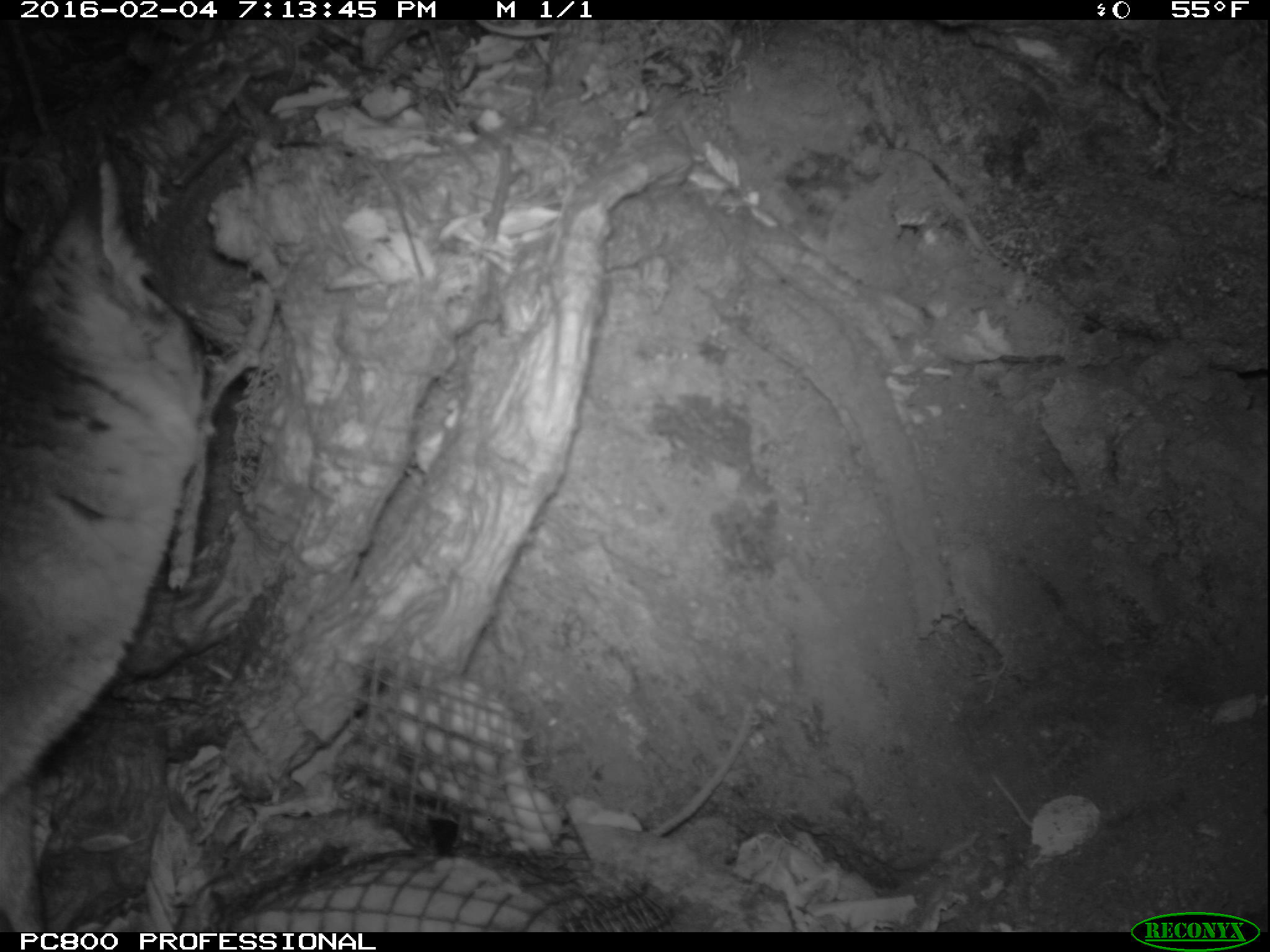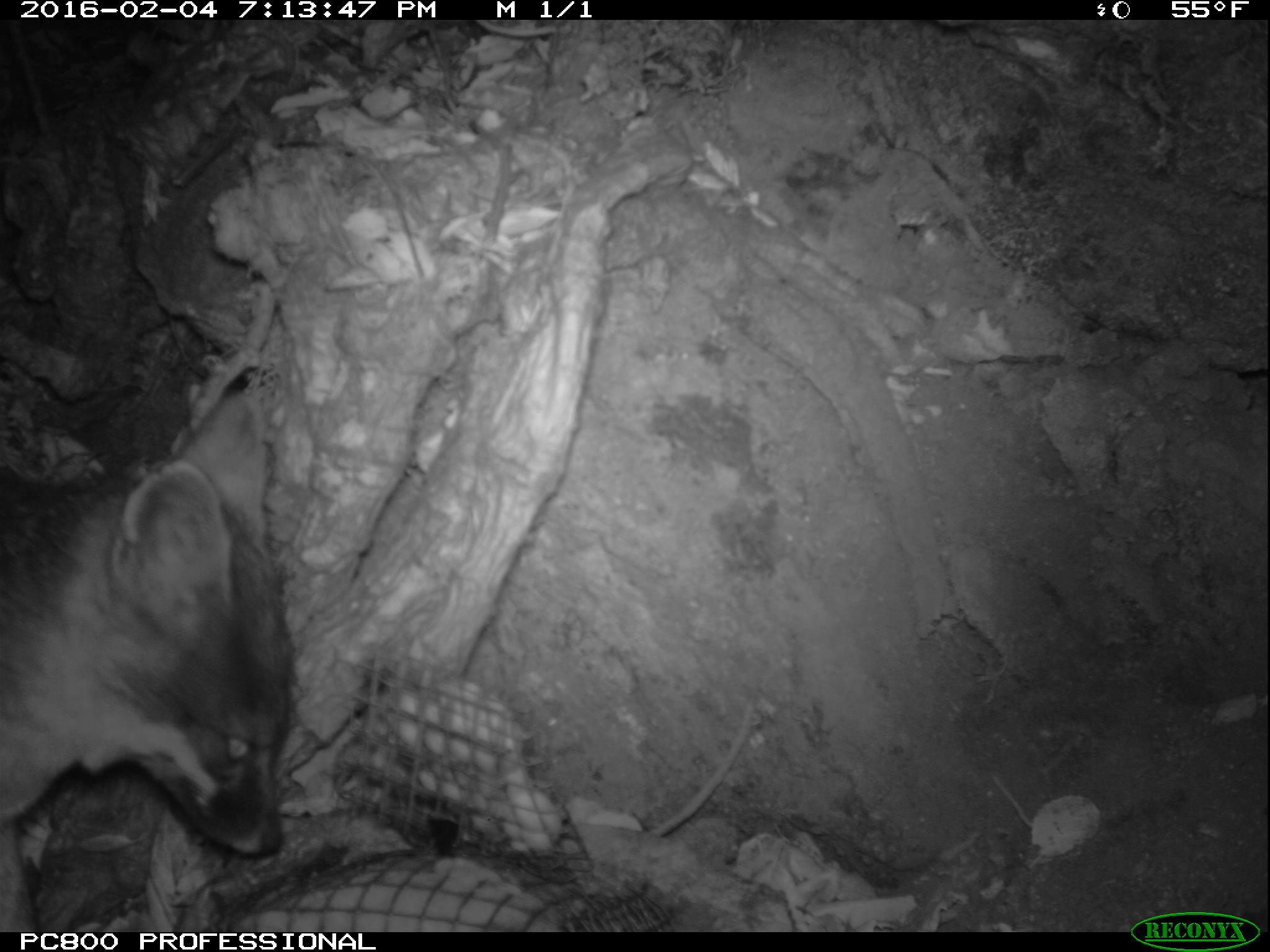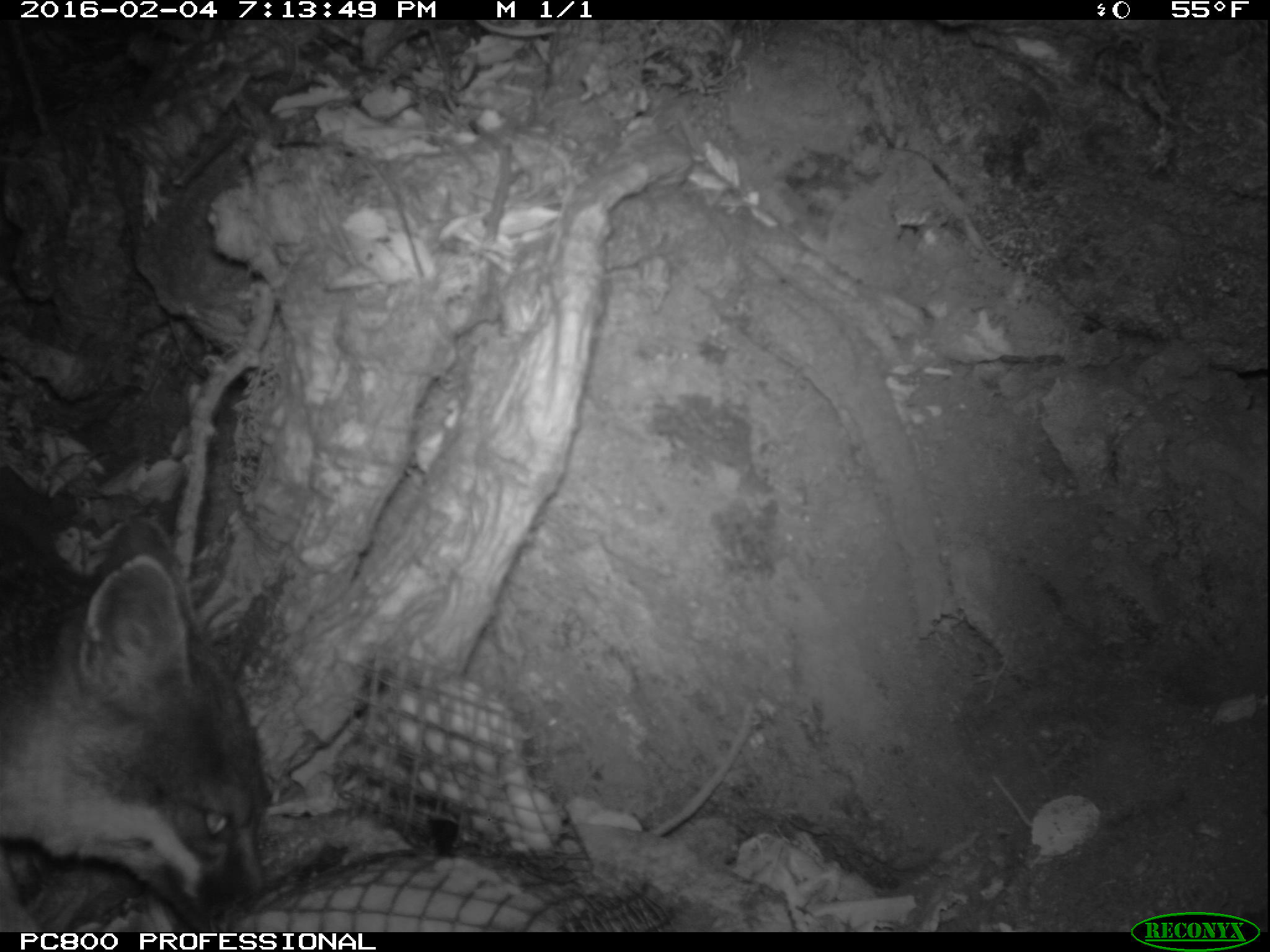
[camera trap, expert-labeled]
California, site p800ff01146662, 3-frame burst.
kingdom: Animalia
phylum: Chordata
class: Mammalia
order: Carnivora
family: Canidae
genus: Urocyon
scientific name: Urocyon littoralis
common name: island fox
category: fox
Fox (island fox) (Urocyon littoralis).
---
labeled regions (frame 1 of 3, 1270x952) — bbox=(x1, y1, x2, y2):
fox: bbox=(0, 159, 204, 931)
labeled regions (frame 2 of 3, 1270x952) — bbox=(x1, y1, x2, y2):
fox: bbox=(1, 390, 296, 930)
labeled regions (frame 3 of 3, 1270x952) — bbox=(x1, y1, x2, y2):
fox: bbox=(0, 508, 275, 932)